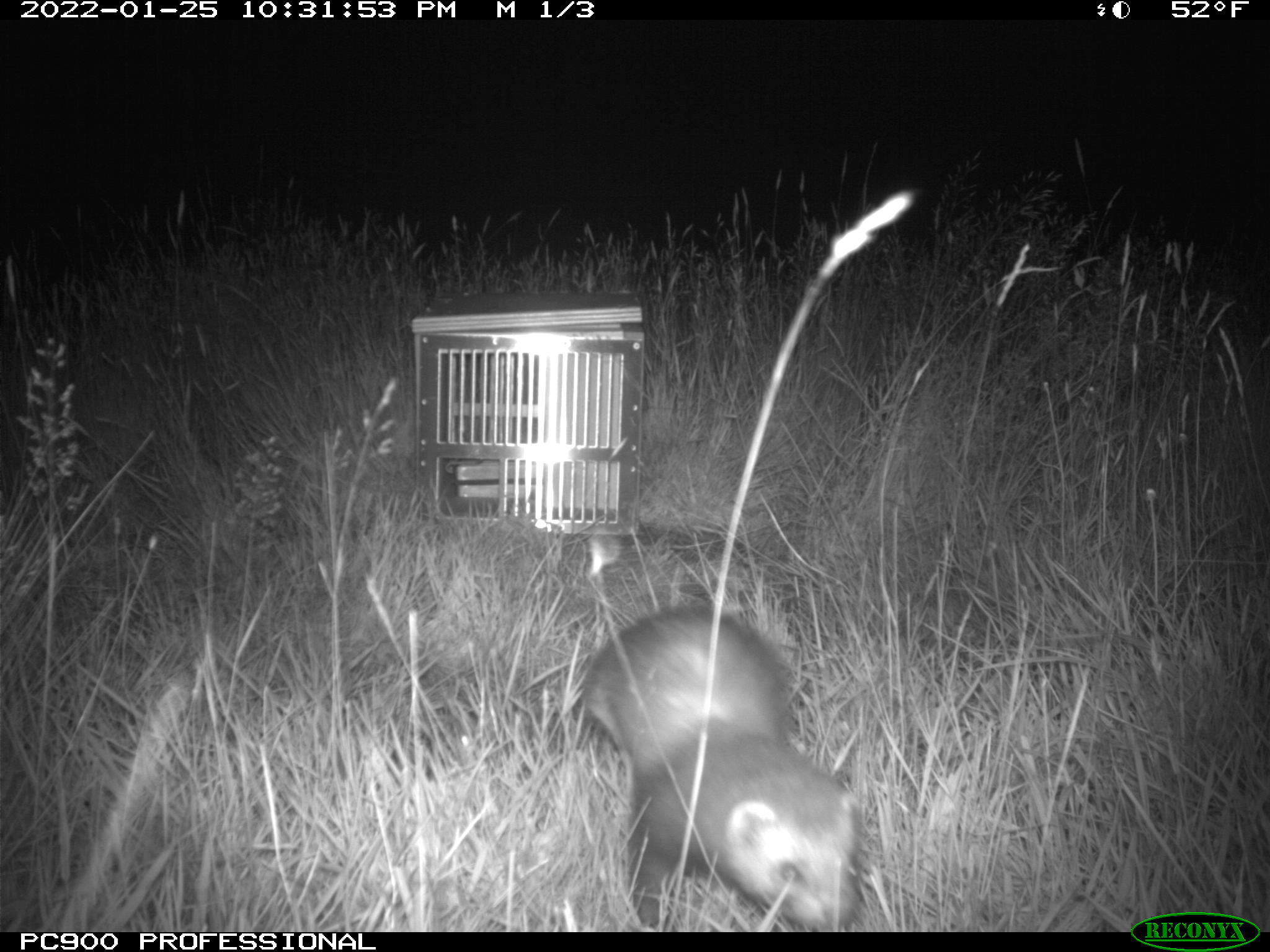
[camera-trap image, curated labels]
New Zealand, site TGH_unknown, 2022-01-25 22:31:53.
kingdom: Animalia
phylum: Chordata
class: Mammalia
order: Carnivora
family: Mustelidae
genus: Mustela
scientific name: Mustela furo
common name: ferret